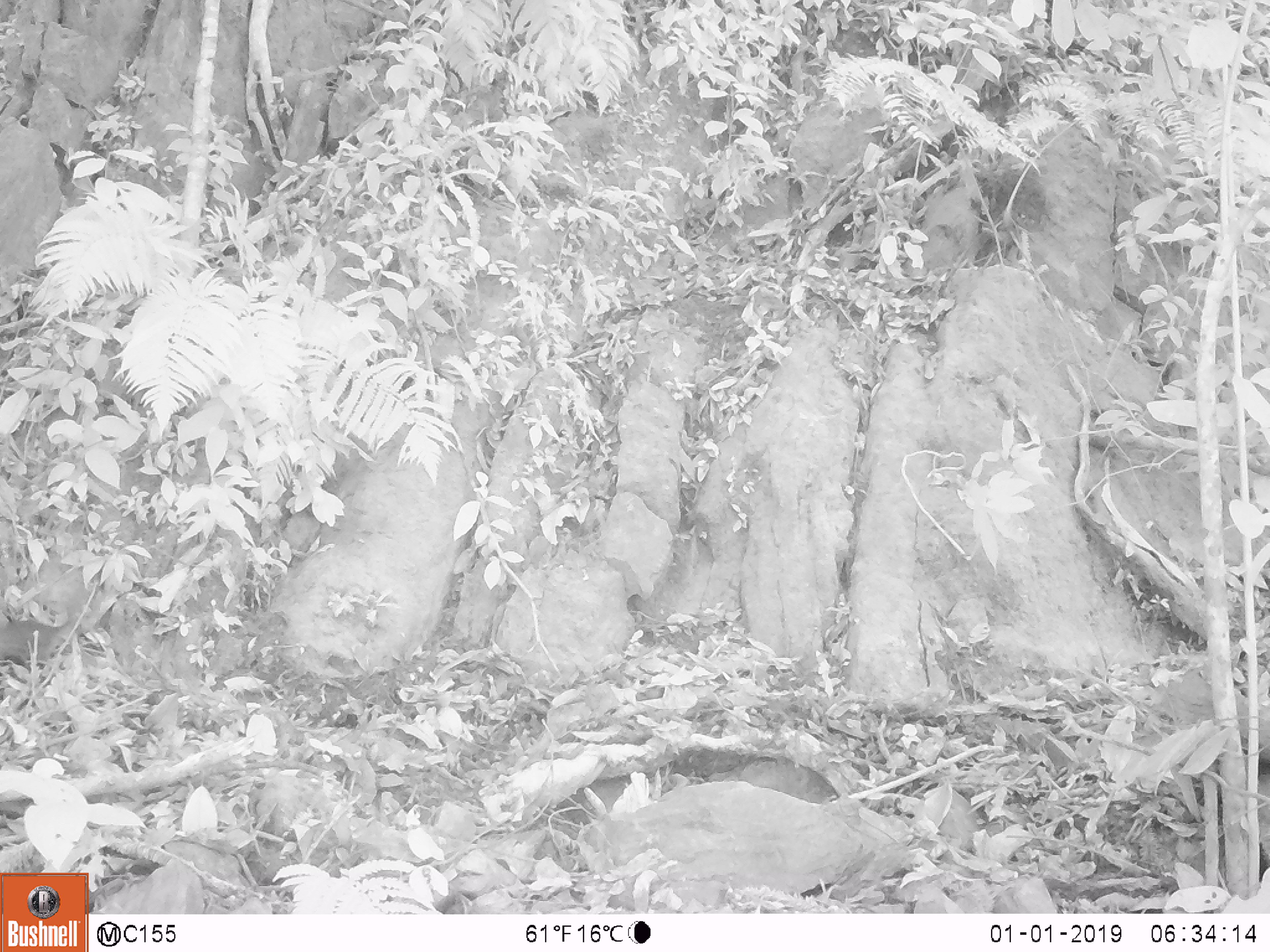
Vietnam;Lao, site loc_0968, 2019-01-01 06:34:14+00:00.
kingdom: Animalia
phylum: Chordata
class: Mammalia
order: Rodentia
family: Sciuridae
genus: Dremomys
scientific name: Dremomys rufigenis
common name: red-cheeked squirrel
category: red cheeked squirrel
Red cheeked squirrel (red-cheeked squirrel) (Dremomys rufigenis). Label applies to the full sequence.